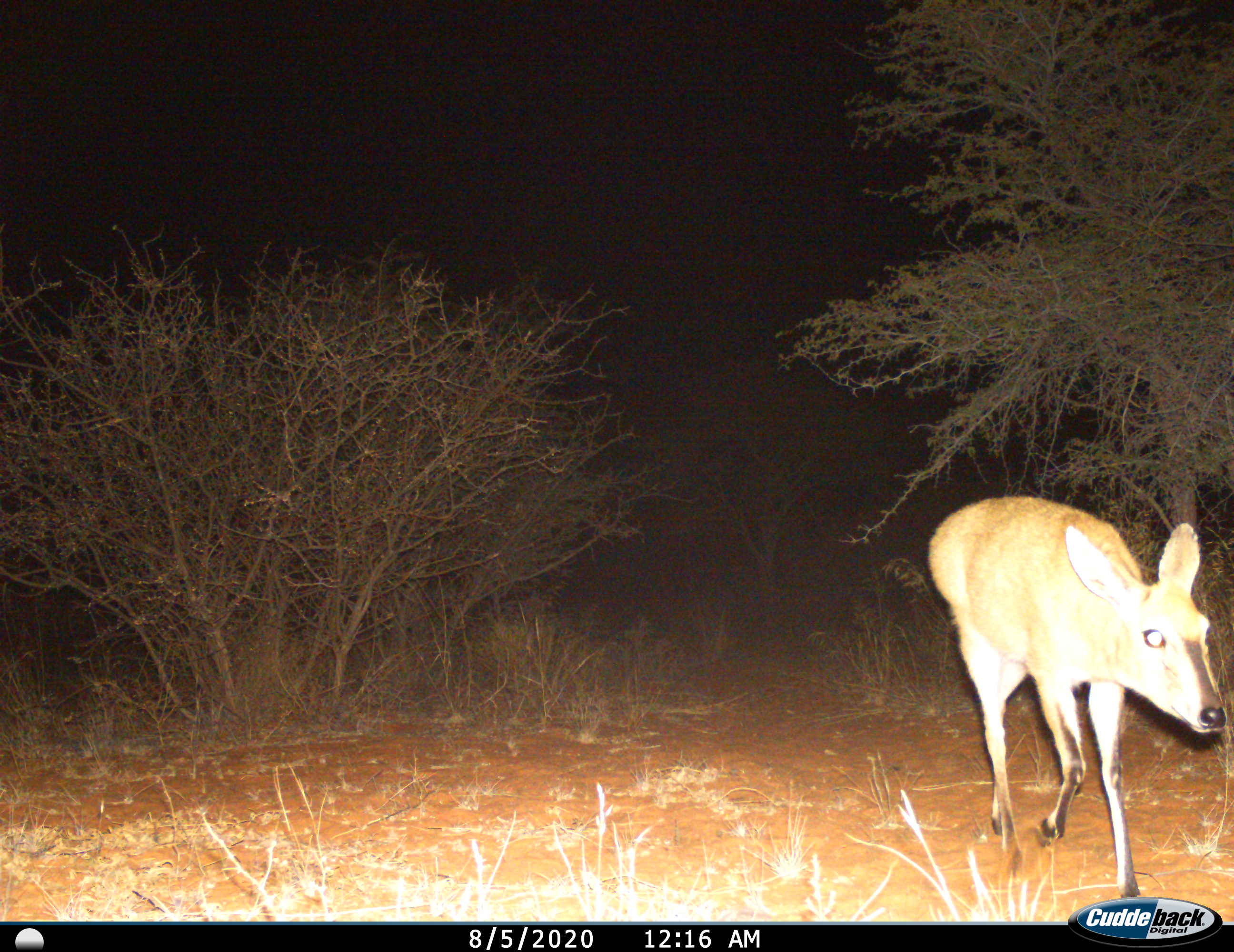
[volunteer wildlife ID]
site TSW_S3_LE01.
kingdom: Animalia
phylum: Chordata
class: Mammalia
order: Artiodactyla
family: Bovidae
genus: Sylvicapra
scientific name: Sylvicapra grimmia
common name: common duiker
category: duikercommongrey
Duikercommongrey (common duiker) (Sylvicapra grimmia), count 1. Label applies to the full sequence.